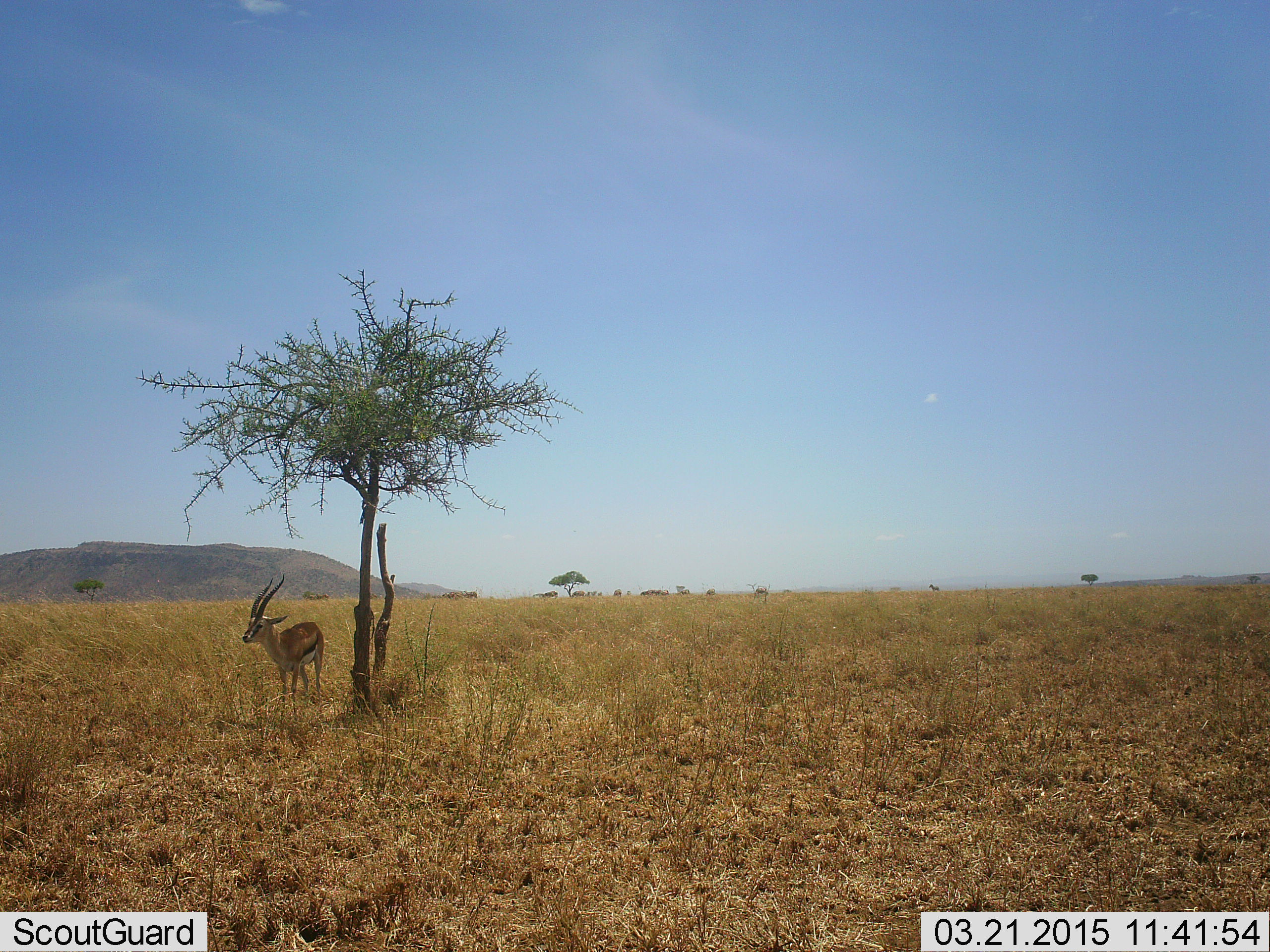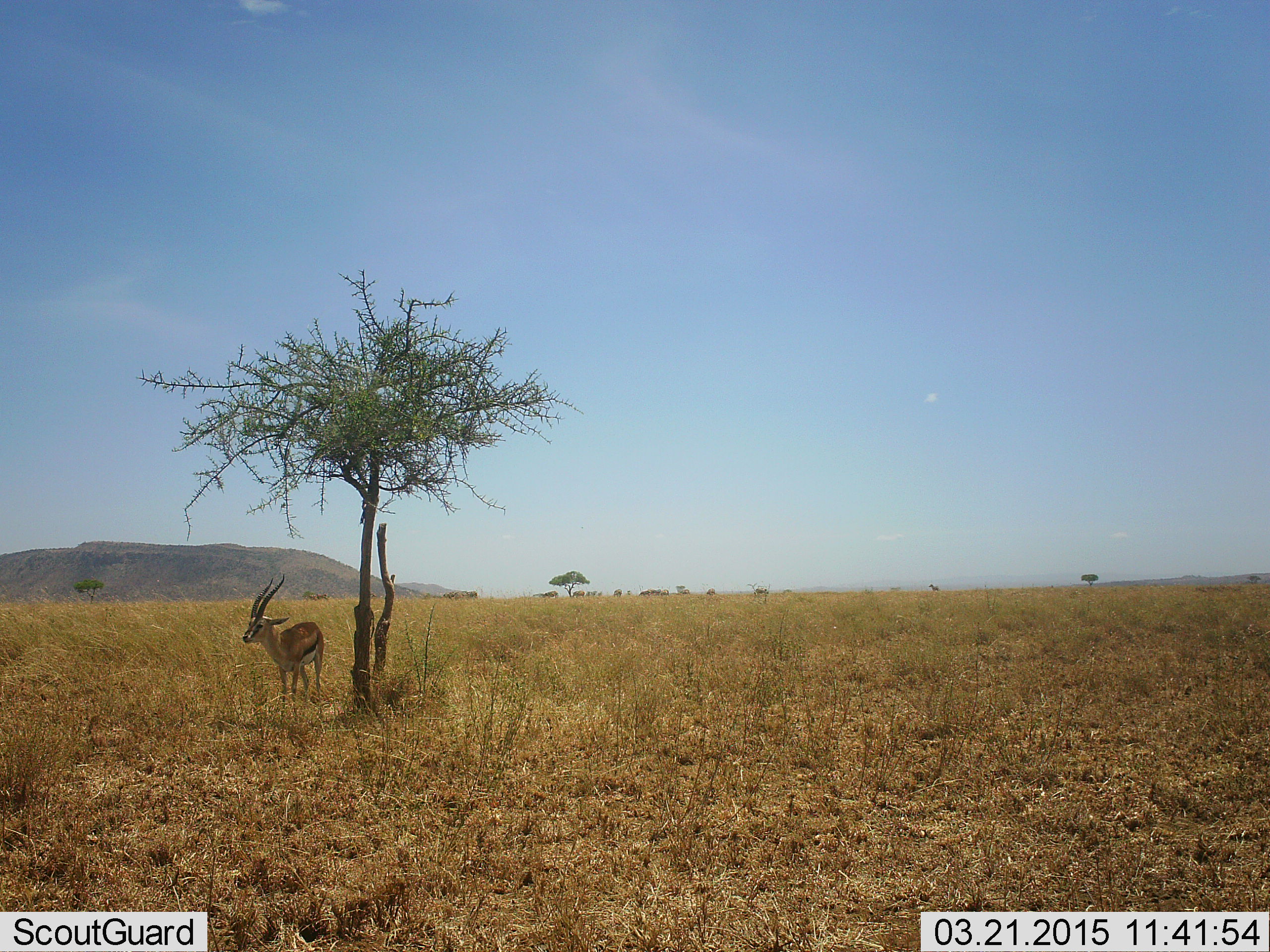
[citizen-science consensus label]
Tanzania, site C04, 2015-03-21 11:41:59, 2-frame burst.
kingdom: Animalia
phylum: Chordata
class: Mammalia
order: Artiodactyla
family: Bovidae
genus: Eudorcas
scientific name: Eudorcas thomsonii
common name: thomson's gazelle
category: gazellethomsons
Gazellethomsons (thomson's gazelle) (Eudorcas thomsonii), count 1. Behavior (volunteer vote fractions): standing 80%, resting 10%, moving 10%, interacting 0%. Young present (vote fraction): 0%. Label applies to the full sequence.